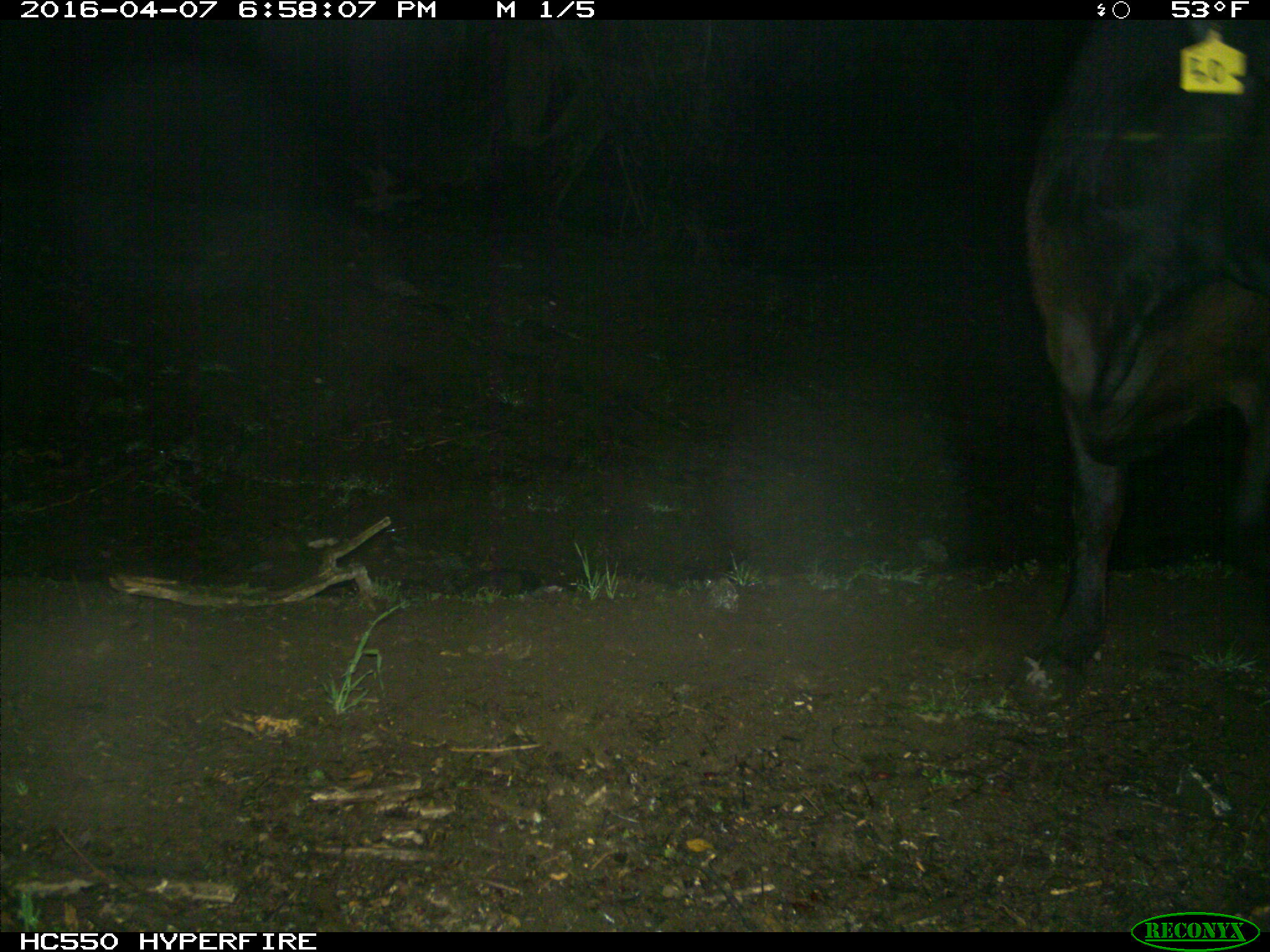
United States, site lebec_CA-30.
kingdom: Animalia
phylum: Chordata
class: Mammalia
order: Artiodactyla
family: Bovidae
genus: Bos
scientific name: Bos taurus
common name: domestic cow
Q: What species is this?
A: Bos taurus (domestic cow).